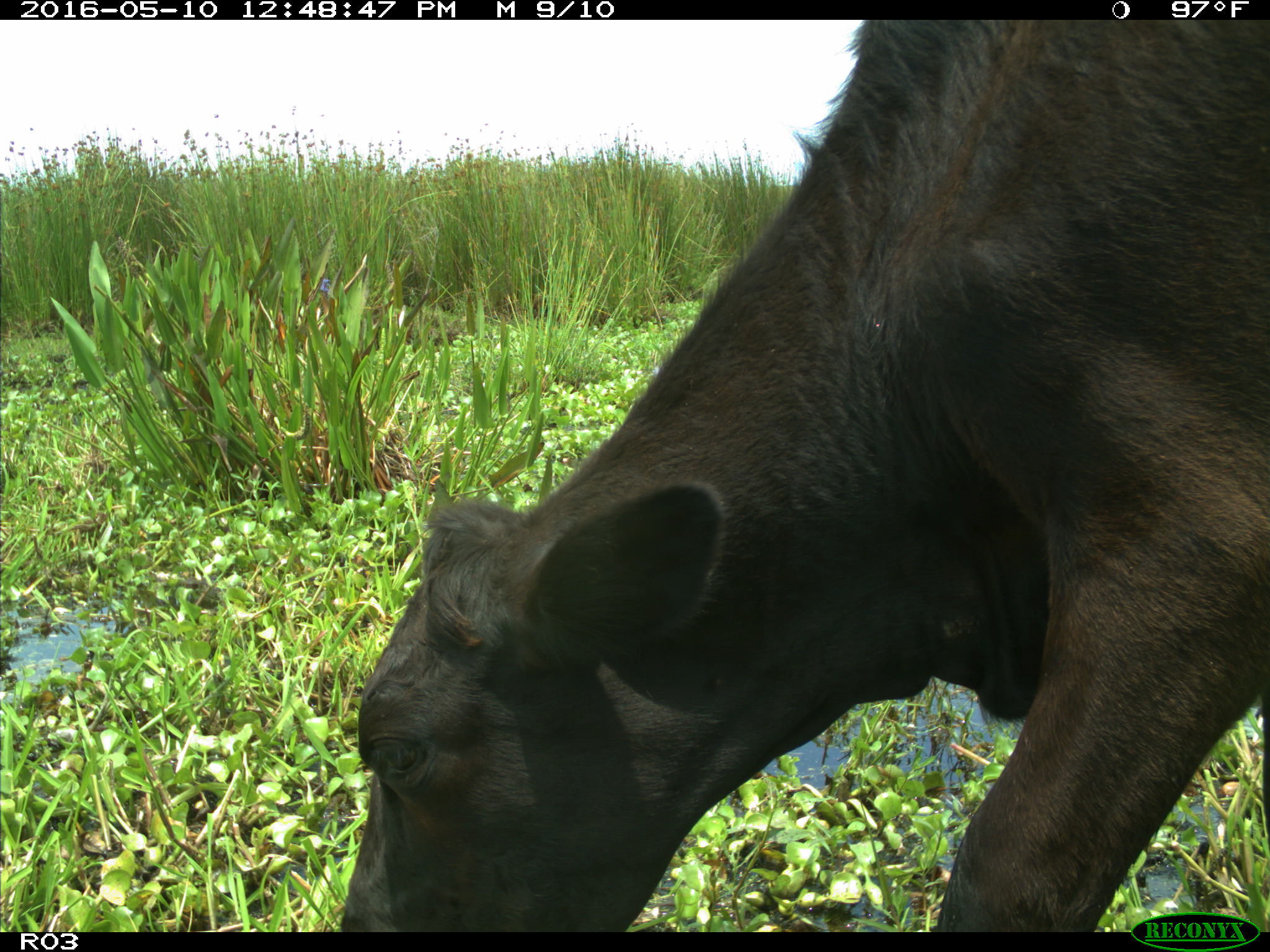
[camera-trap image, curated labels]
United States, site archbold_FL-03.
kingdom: Animalia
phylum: Chordata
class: Mammalia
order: Artiodactyla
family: Bovidae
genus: Bos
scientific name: Bos taurus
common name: domestic cow